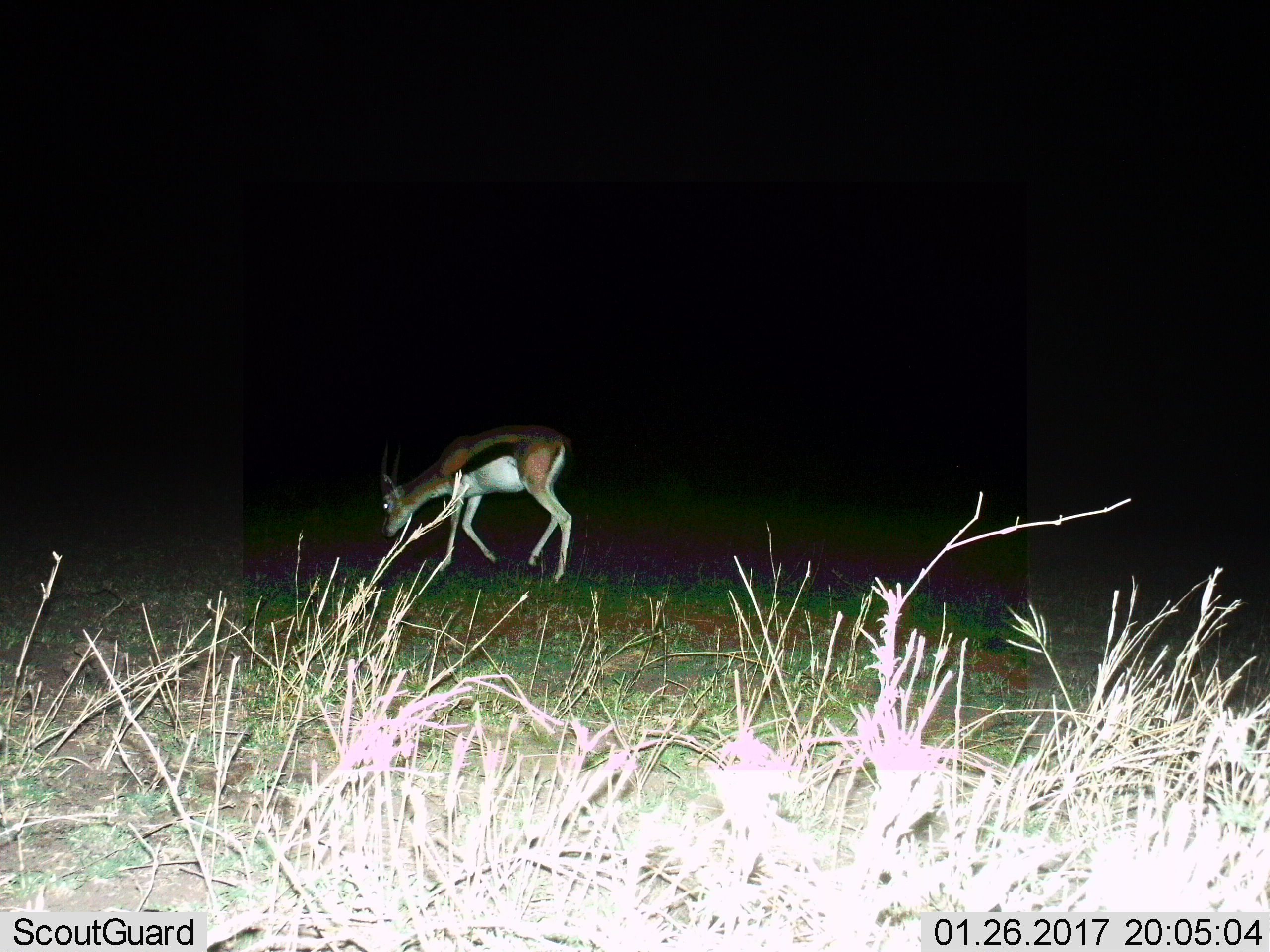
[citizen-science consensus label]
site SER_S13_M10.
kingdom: Animalia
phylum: Chordata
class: Mammalia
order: Artiodactyla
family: Bovidae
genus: Eudorcas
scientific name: Eudorcas thomsonii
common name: thomson's gazelle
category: gazellethomsons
Gazellethomsons (thomson's gazelle) (Eudorcas thomsonii), count 1. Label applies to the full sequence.